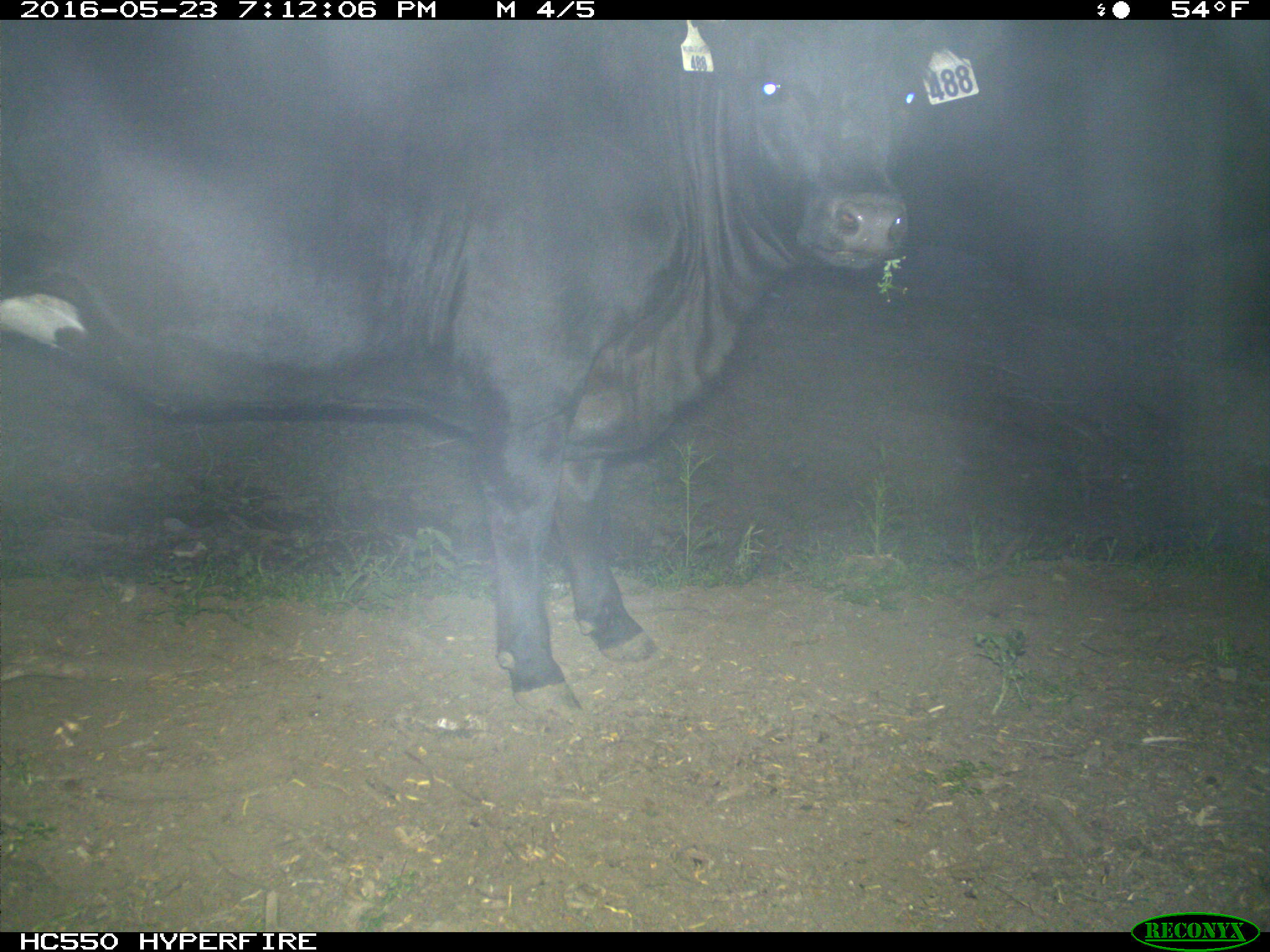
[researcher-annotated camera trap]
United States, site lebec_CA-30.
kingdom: Animalia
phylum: Chordata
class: Mammalia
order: Artiodactyla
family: Bovidae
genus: Bos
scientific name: Bos taurus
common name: domestic cow